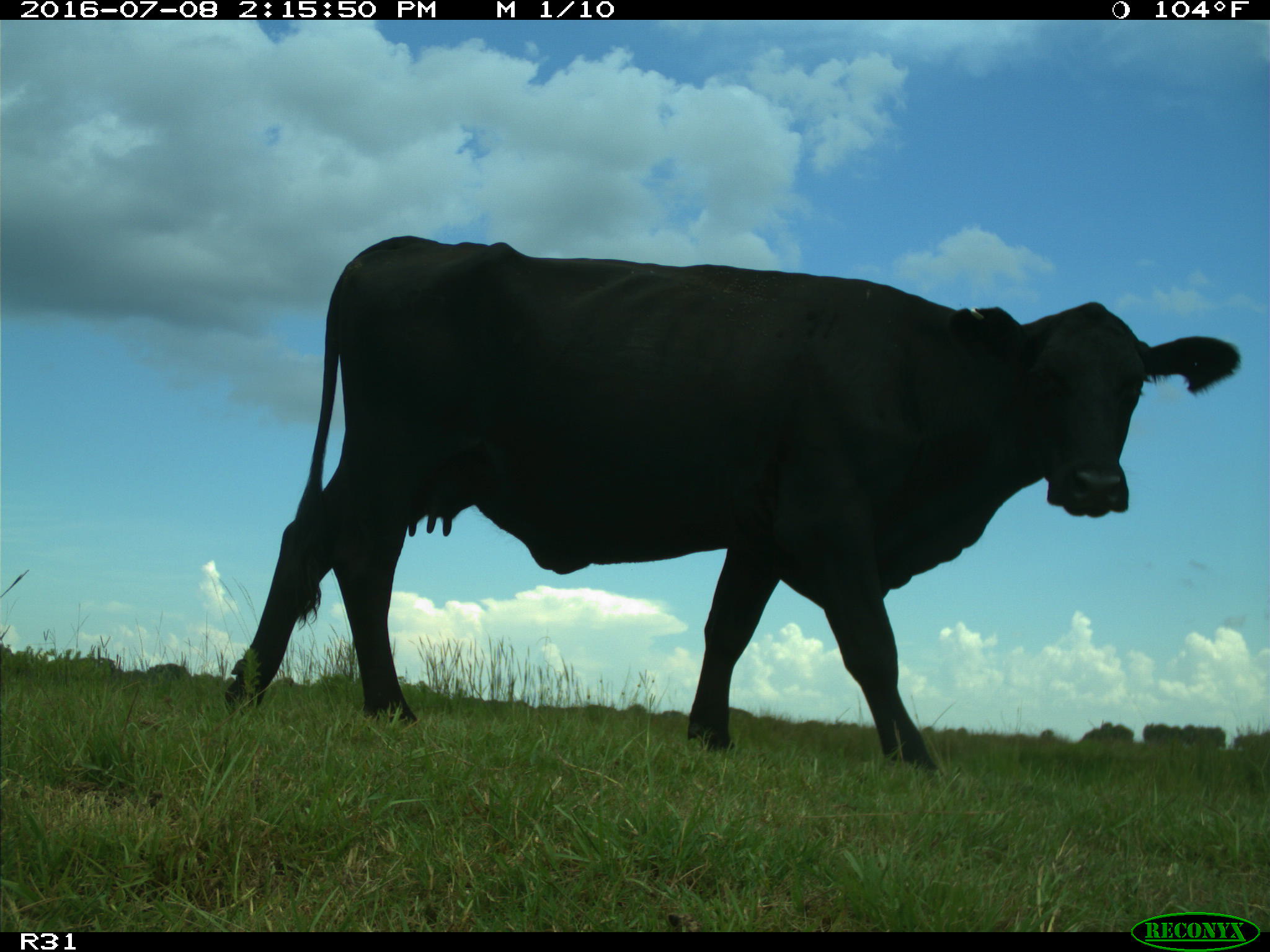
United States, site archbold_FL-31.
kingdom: Animalia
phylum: Chordata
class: Mammalia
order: Artiodactyla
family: Bovidae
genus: Bos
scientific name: Bos taurus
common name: domestic cow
Bos taurus (domestic cow).